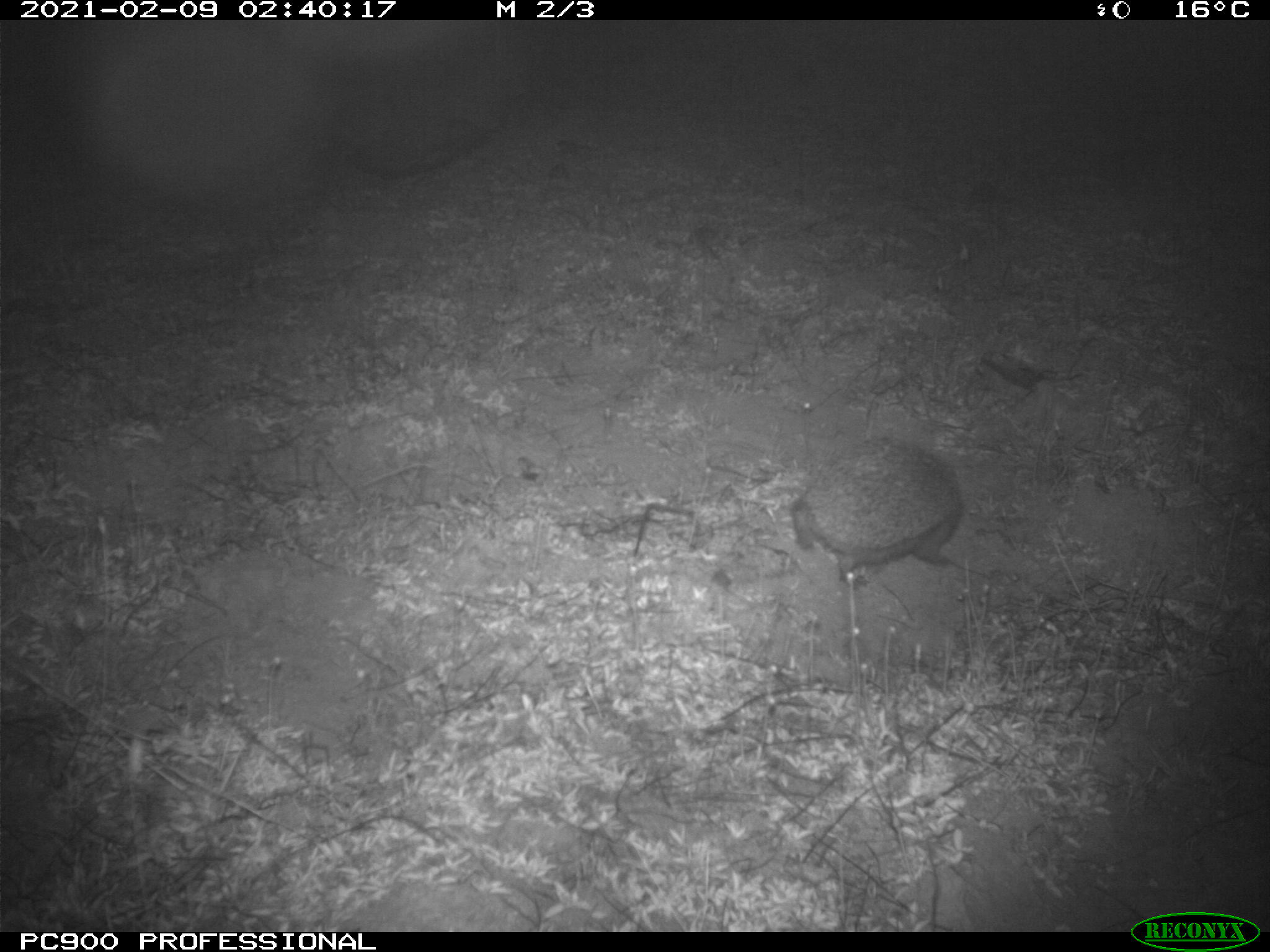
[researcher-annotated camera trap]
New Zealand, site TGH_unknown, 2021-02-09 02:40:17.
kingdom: Animalia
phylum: Chordata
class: Mammalia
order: Eulipotyphla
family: Erinaceidae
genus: Erinaceus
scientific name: Erinaceus europaeus europaeus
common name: european hedgehog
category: hedgehog